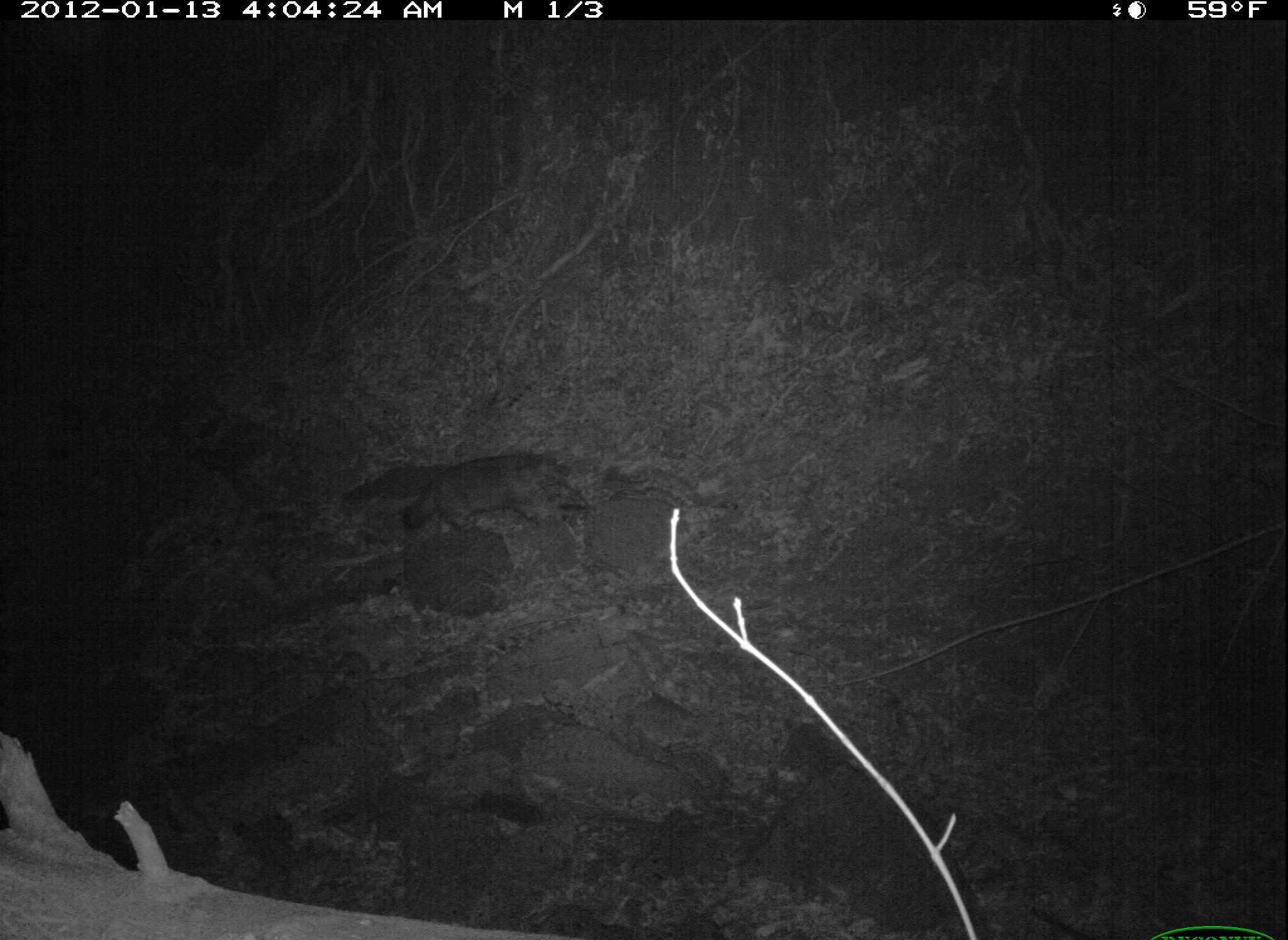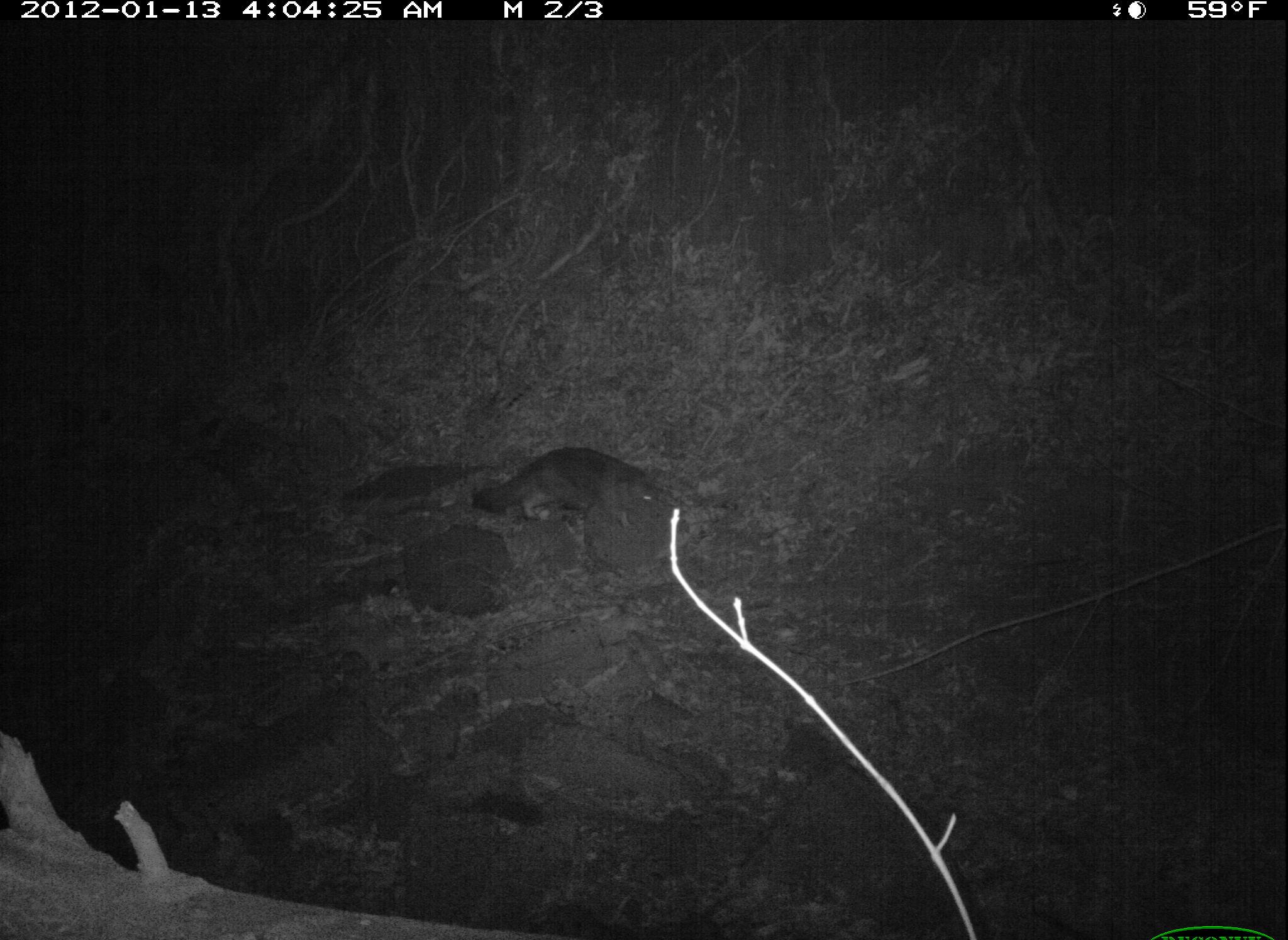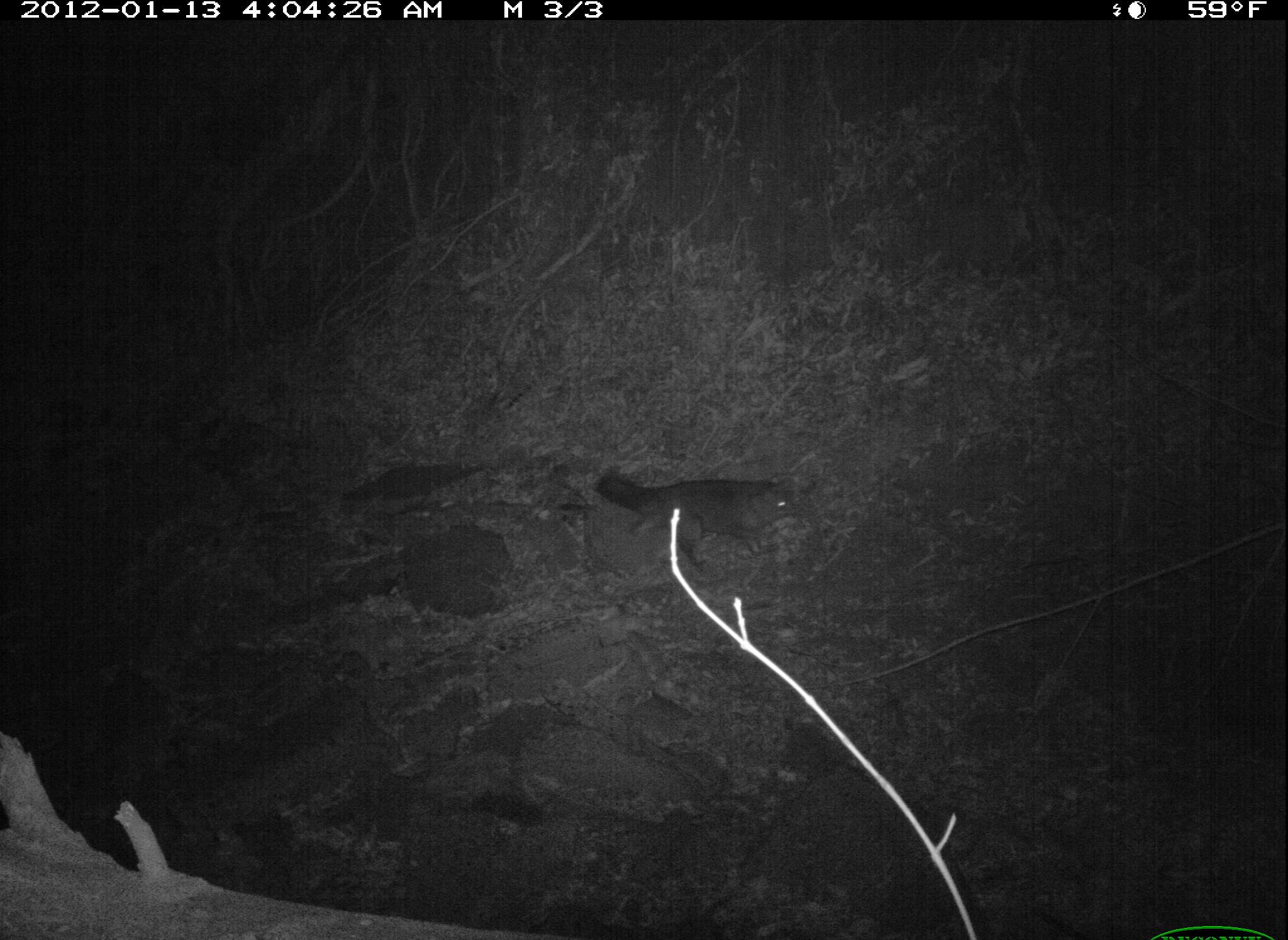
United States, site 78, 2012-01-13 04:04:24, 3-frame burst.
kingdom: Animalia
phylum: Chordata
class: Mammalia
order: Carnivora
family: Felidae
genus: Felis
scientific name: Felis catus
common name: cat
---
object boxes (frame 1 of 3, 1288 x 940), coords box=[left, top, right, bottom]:
cat: box=[384, 437, 600, 543]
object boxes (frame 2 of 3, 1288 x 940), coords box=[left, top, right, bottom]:
cat: box=[460, 437, 673, 541]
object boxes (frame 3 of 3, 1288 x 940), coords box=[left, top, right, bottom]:
cat: box=[573, 457, 832, 586]